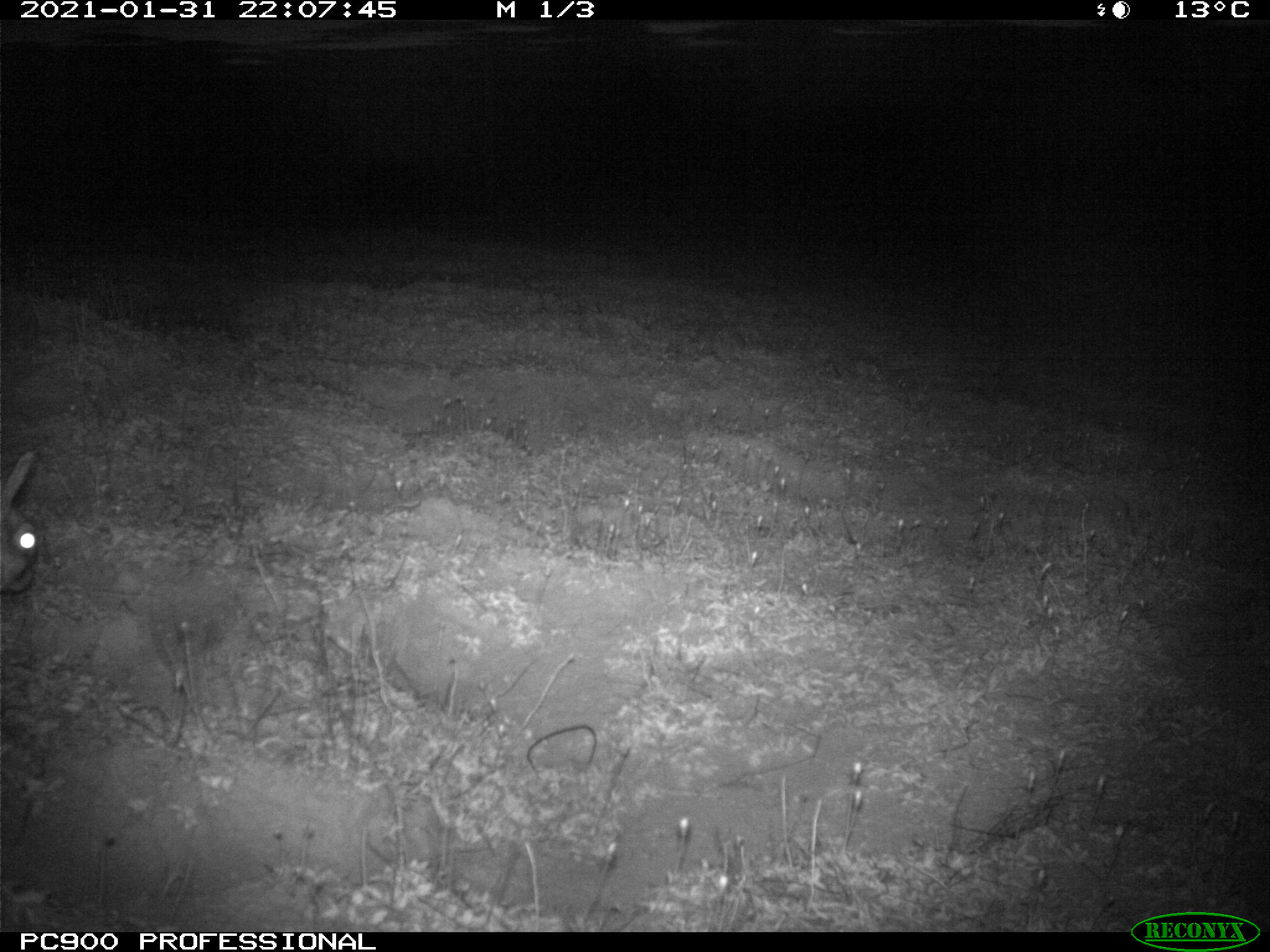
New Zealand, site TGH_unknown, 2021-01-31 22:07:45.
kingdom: Animalia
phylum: Chordata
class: Mammalia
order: Lagomorpha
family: Leporidae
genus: Oryctolagus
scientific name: Oryctolagus cuniculus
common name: european rabbit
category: rabbit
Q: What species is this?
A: Rabbit (european rabbit) (Oryctolagus cuniculus).